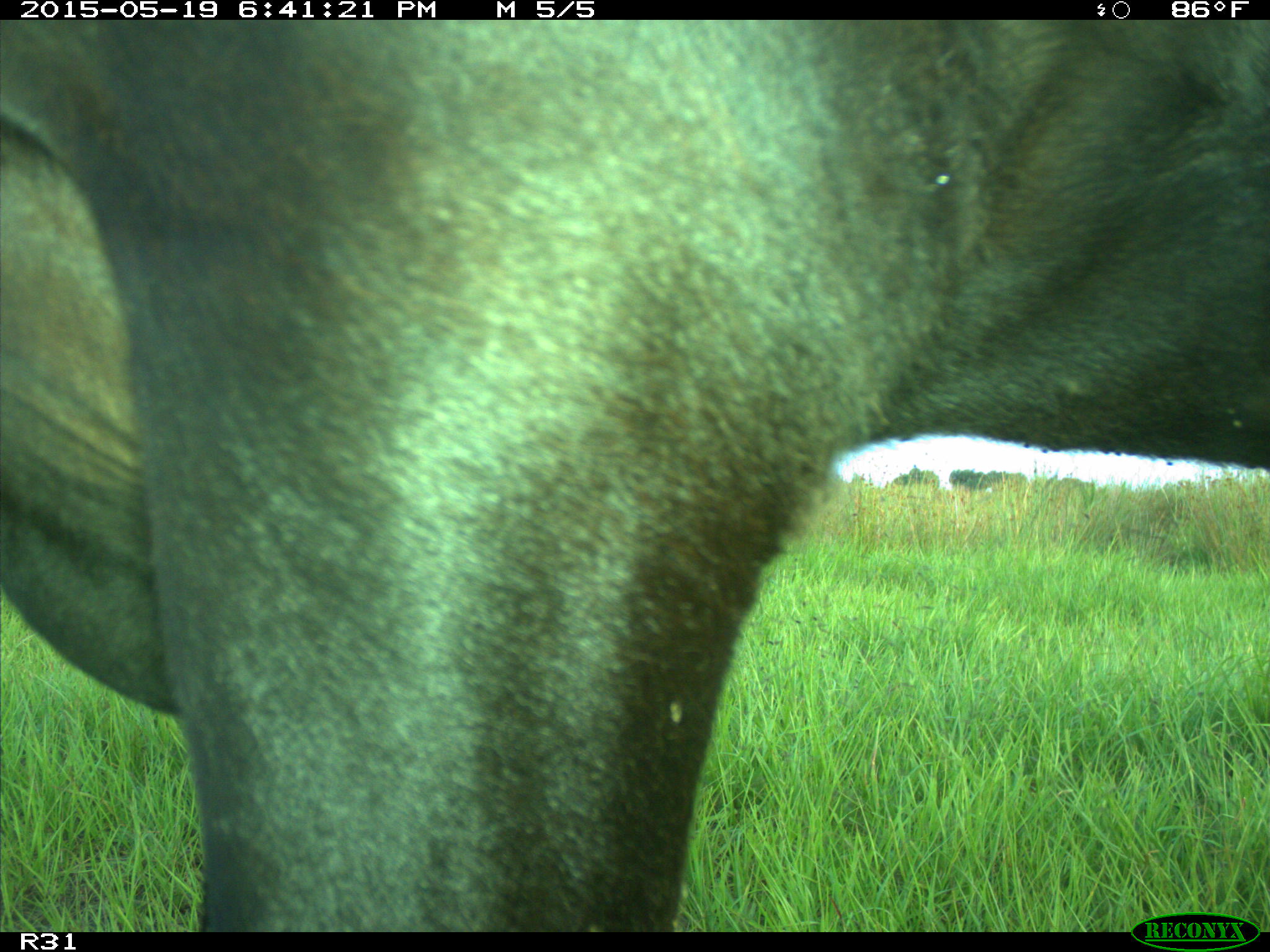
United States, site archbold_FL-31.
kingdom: Animalia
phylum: Chordata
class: Mammalia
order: Artiodactyla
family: Bovidae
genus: Bos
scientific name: Bos taurus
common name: domestic cow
Bos taurus (domestic cow).